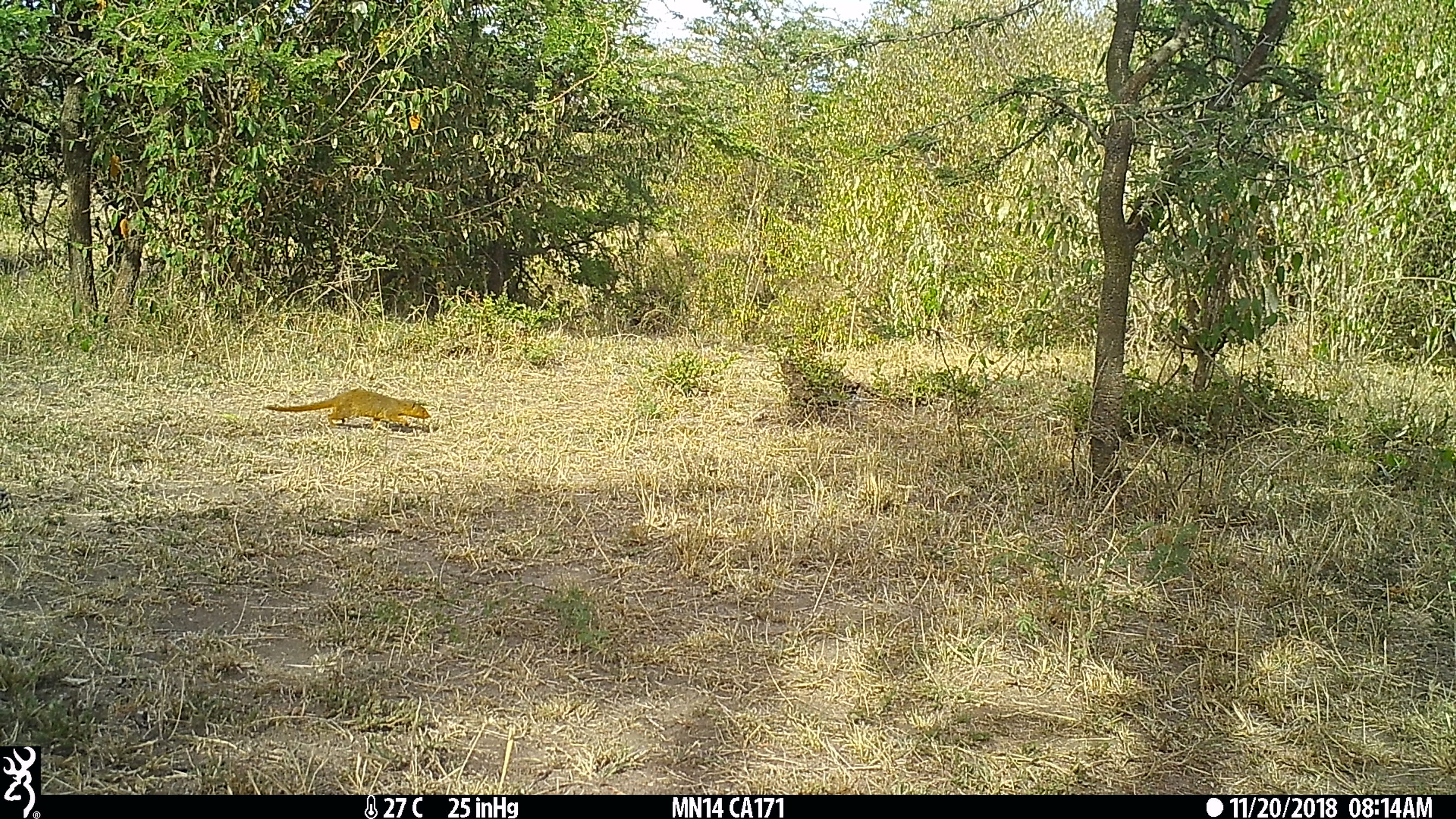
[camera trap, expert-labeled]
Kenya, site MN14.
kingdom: Animalia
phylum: Chordata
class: Mammalia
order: Carnivora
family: Herpestidae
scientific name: Herpestidae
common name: mongoose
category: mongoose other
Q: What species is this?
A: Mongoose other (mongoose) (Herpestidae).